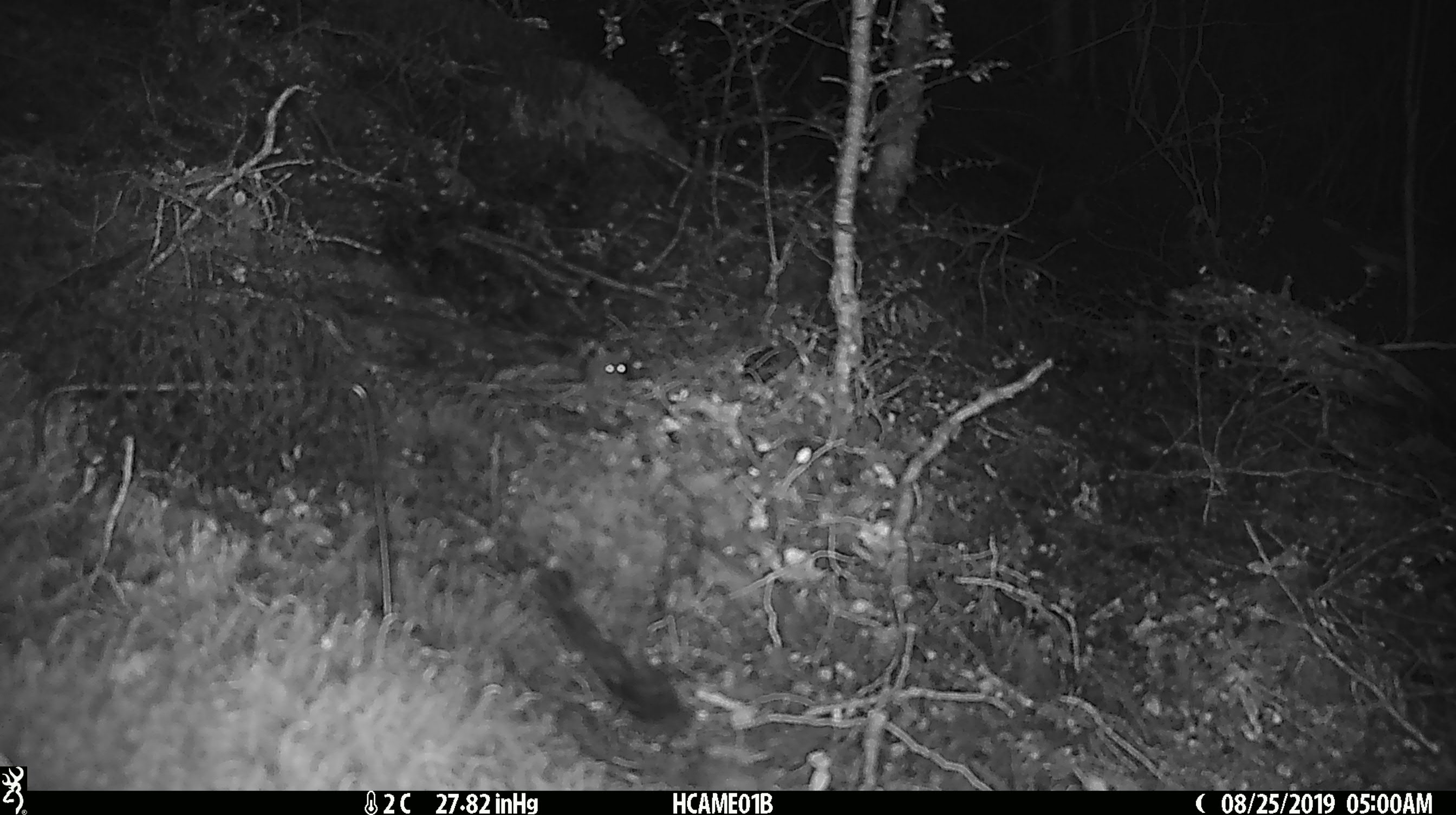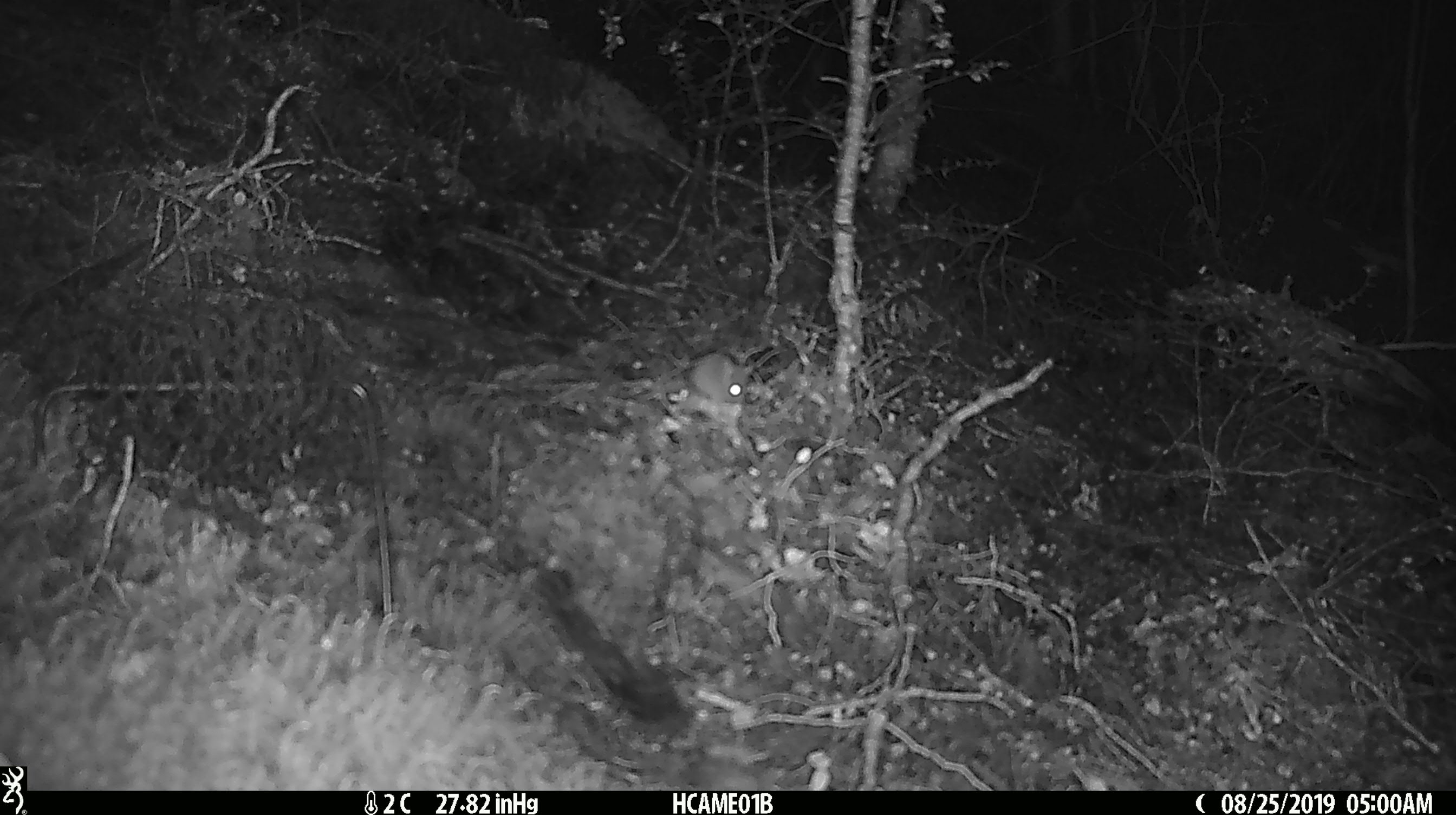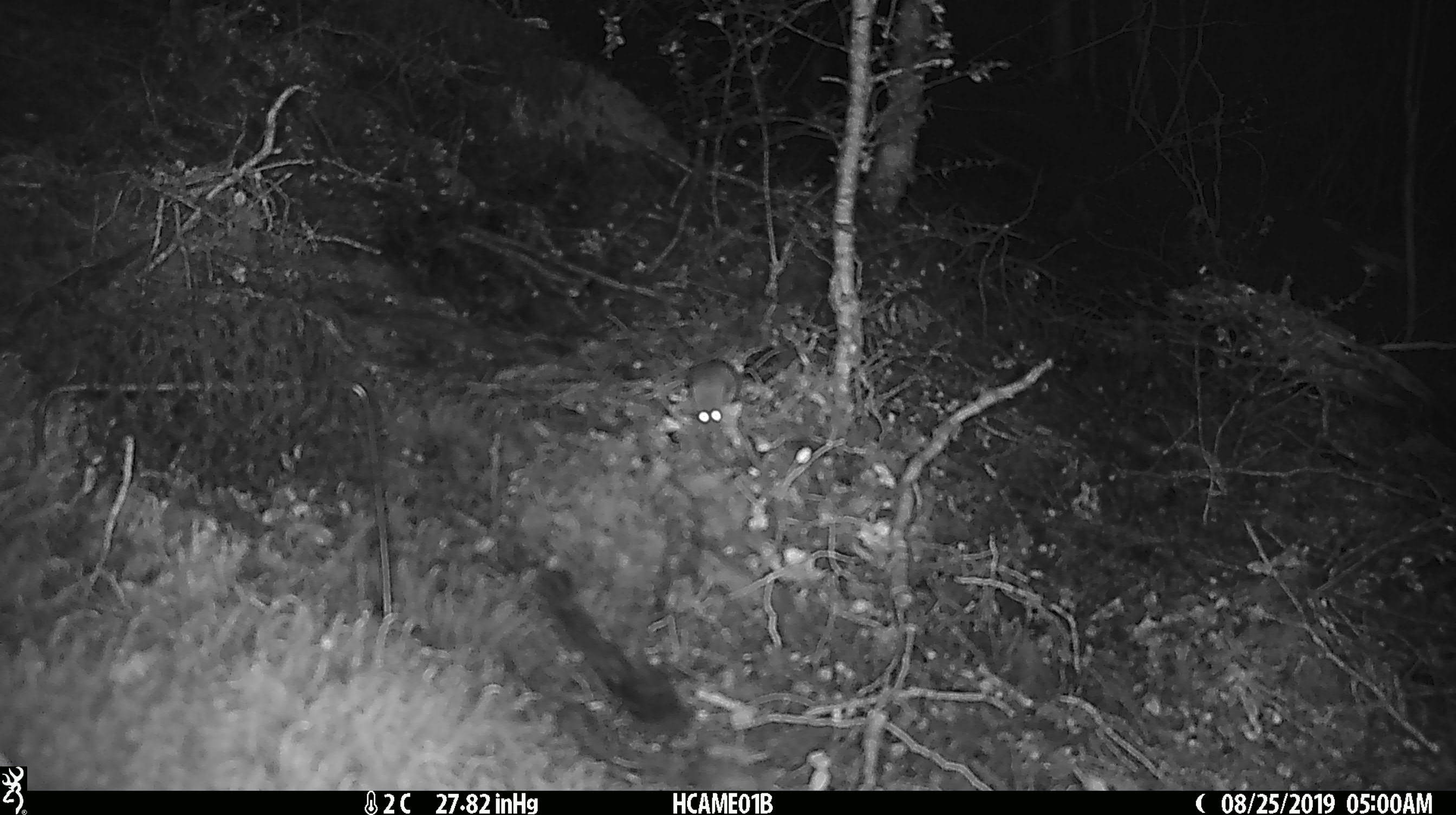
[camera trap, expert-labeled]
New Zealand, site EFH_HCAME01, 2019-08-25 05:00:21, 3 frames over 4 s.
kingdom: Animalia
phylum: Chordata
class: Mammalia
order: Rodentia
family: Muridae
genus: Mus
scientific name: Mus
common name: mouse